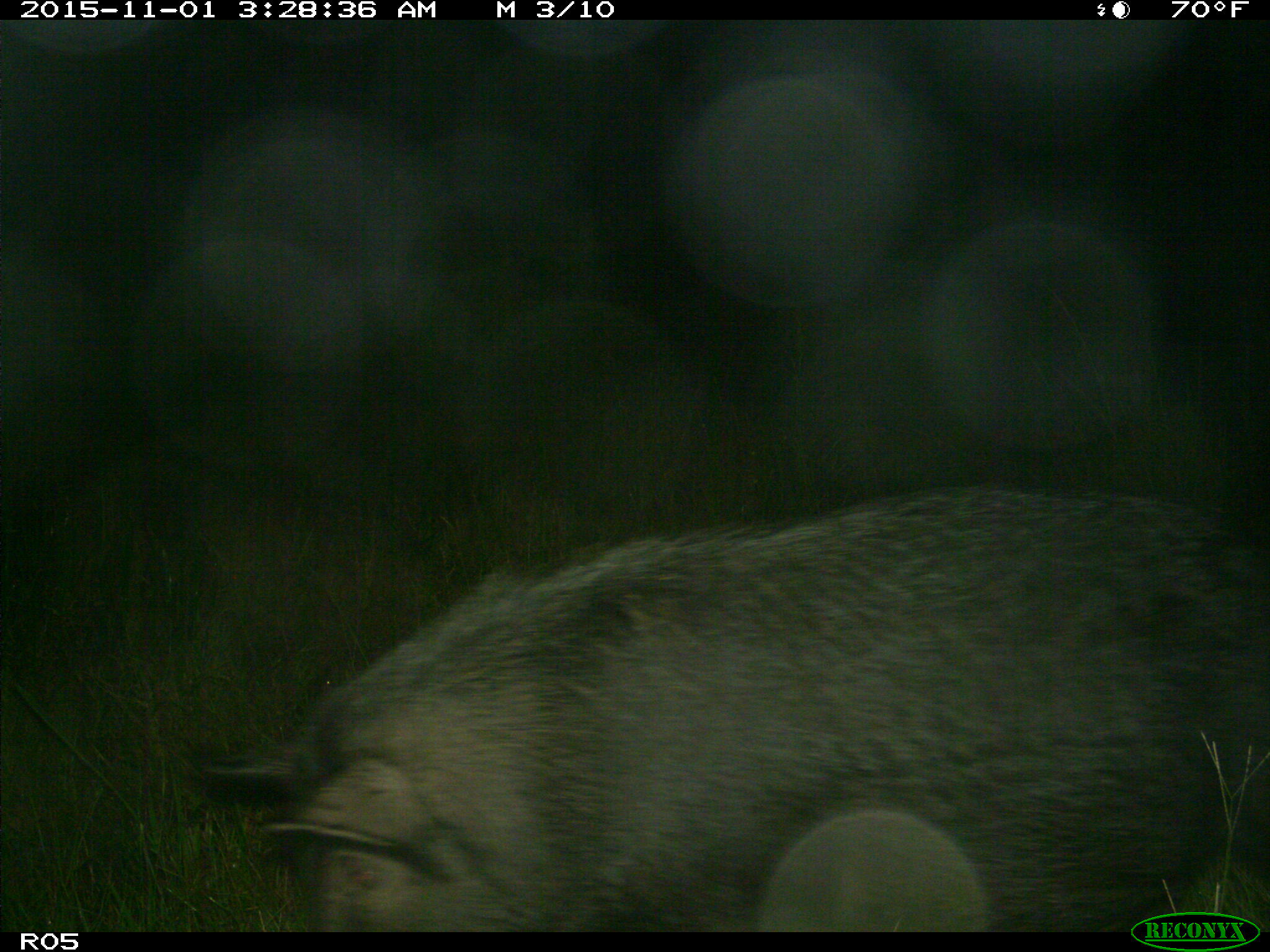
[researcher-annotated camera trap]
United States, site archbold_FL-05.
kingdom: Animalia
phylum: Chordata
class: Mammalia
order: Artiodactyla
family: Suidae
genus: Sus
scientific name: Sus scrofa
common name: wild boar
Sus scrofa (wild boar).